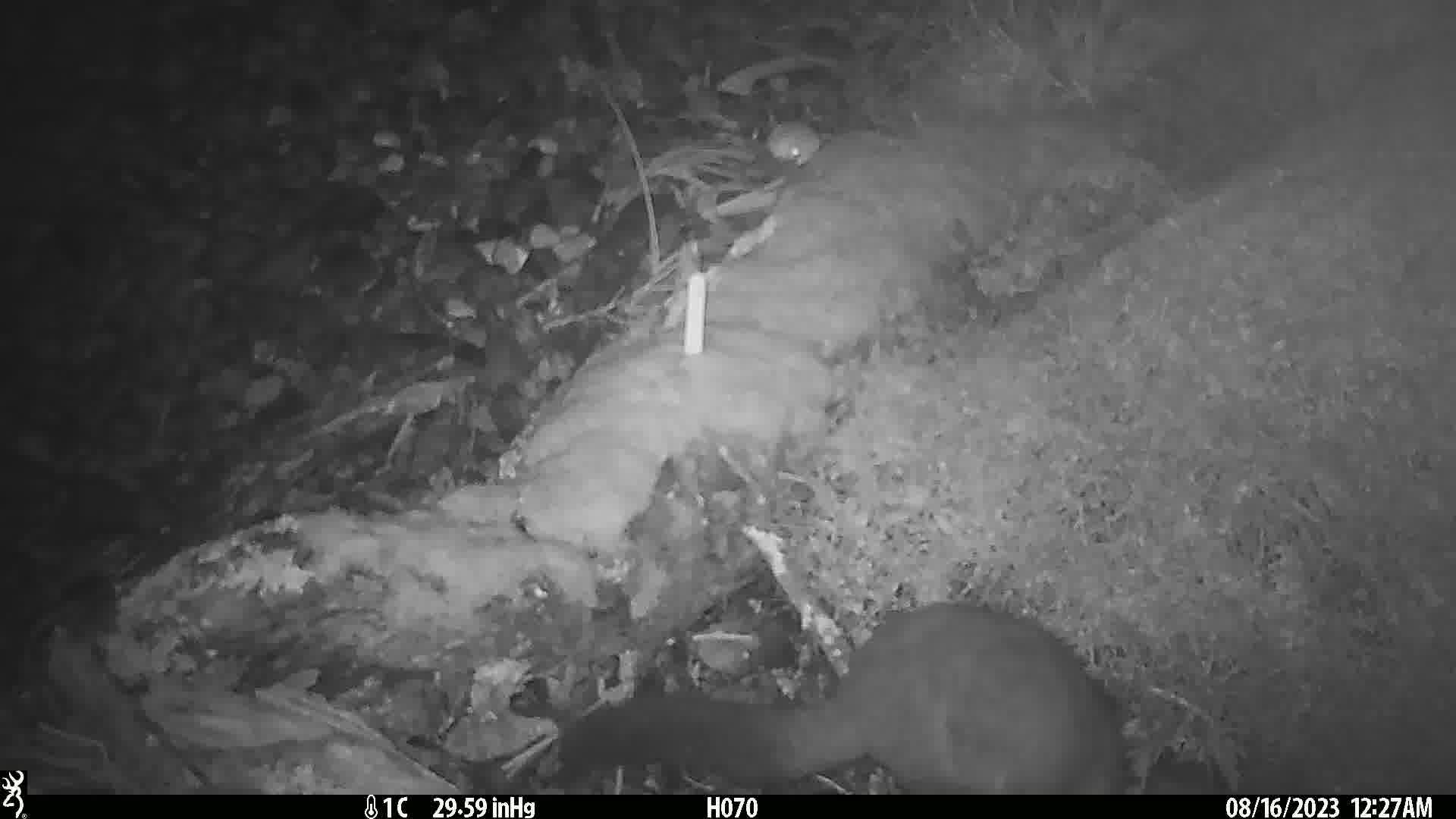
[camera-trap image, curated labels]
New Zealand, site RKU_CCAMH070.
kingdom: Animalia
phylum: Chordata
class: Mammalia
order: Diprotodontia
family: Phalangeridae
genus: Trichosurus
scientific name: Trichosurus vulpecula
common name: common brushtail possum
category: possum